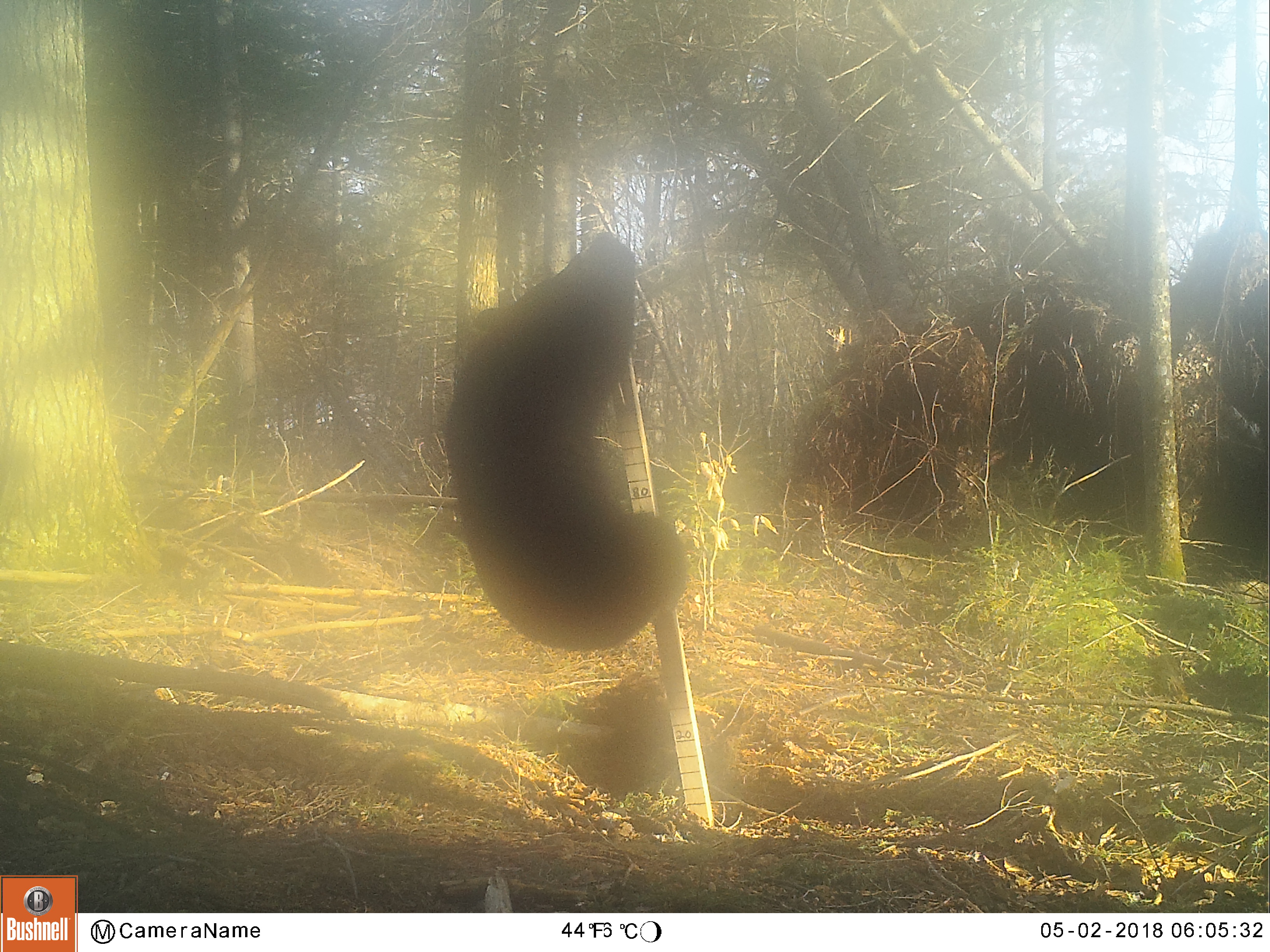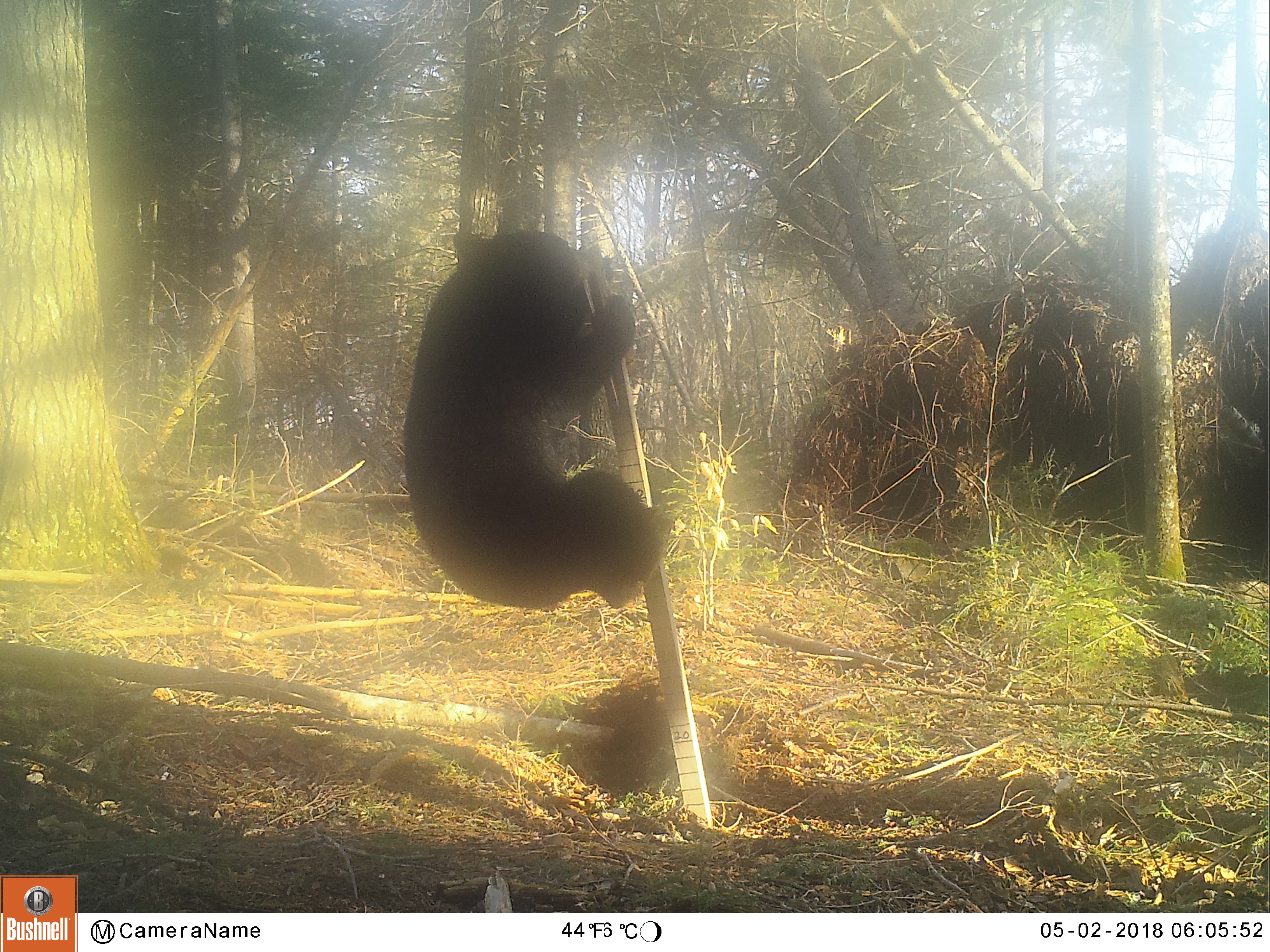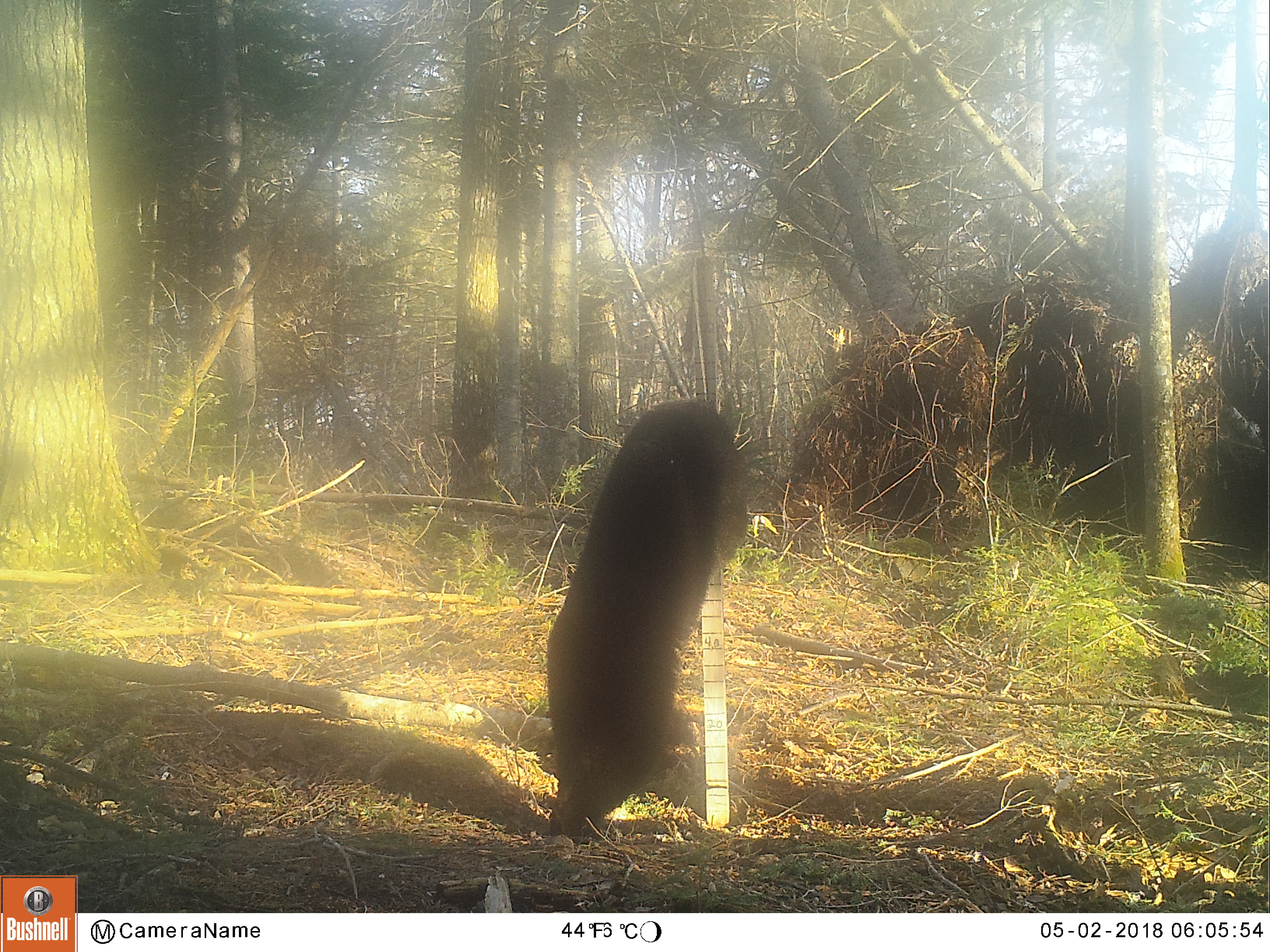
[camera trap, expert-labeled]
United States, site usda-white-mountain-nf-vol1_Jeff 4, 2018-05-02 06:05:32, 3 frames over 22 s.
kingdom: Animalia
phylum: Chordata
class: Mammalia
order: Carnivora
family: Ursidae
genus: Ursus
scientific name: Ursus americanus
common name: black bear